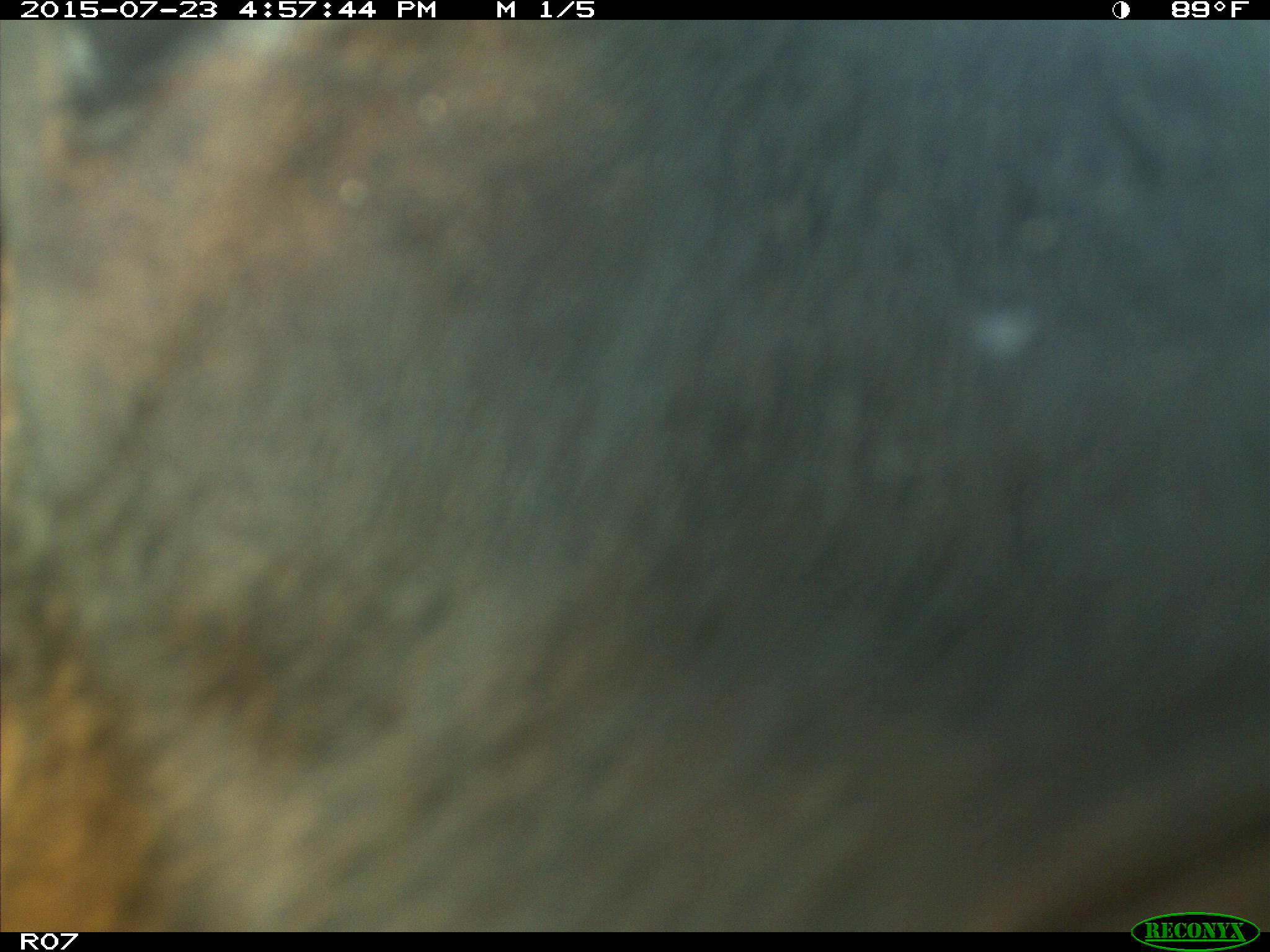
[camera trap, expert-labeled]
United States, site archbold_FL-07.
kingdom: Animalia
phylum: Chordata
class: Mammalia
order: Artiodactyla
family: Bovidae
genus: Bos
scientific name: Bos taurus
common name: domestic cow